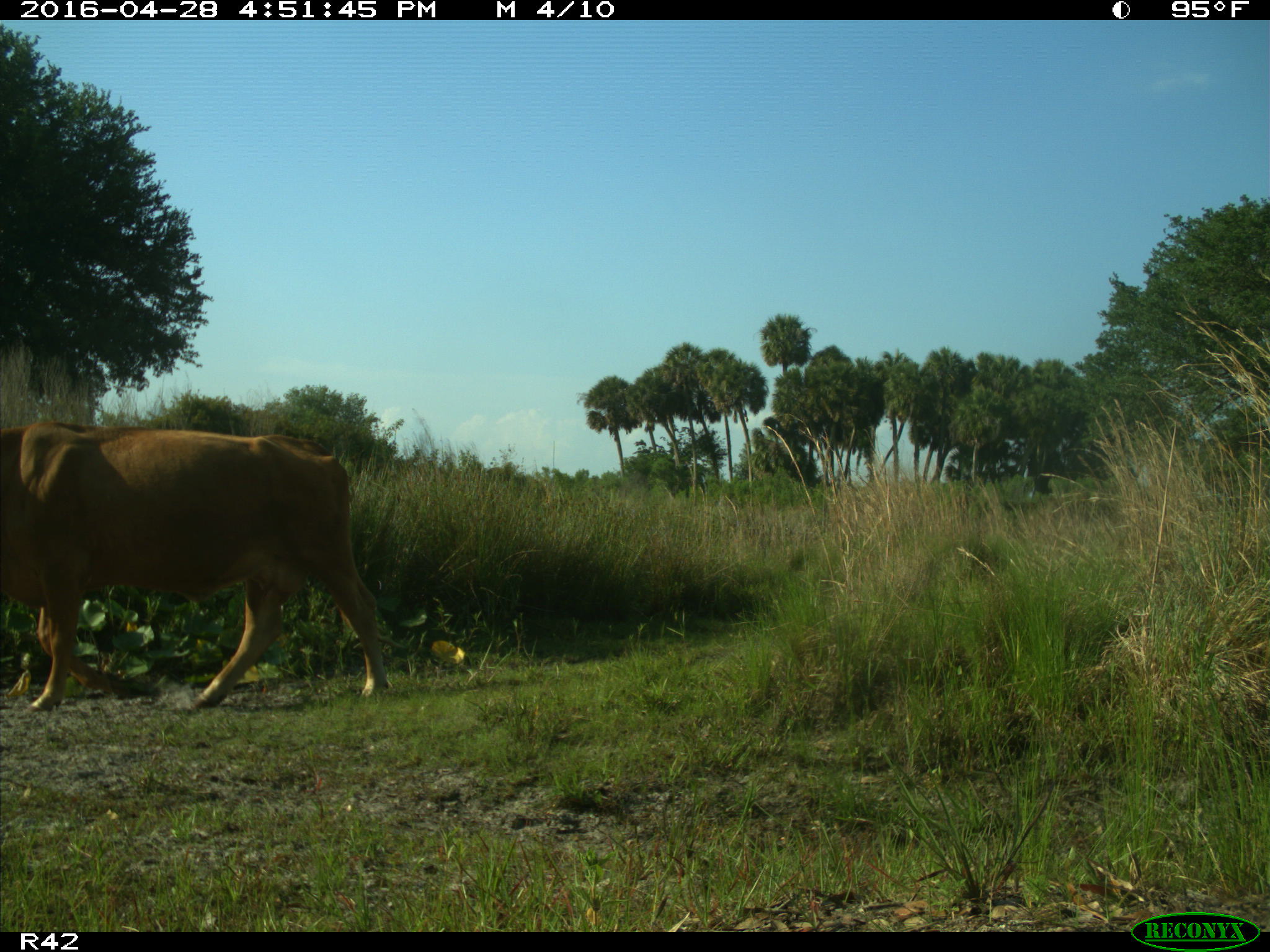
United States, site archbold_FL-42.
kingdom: Animalia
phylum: Chordata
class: Mammalia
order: Artiodactyla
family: Bovidae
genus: Bos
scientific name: Bos taurus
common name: domestic cow